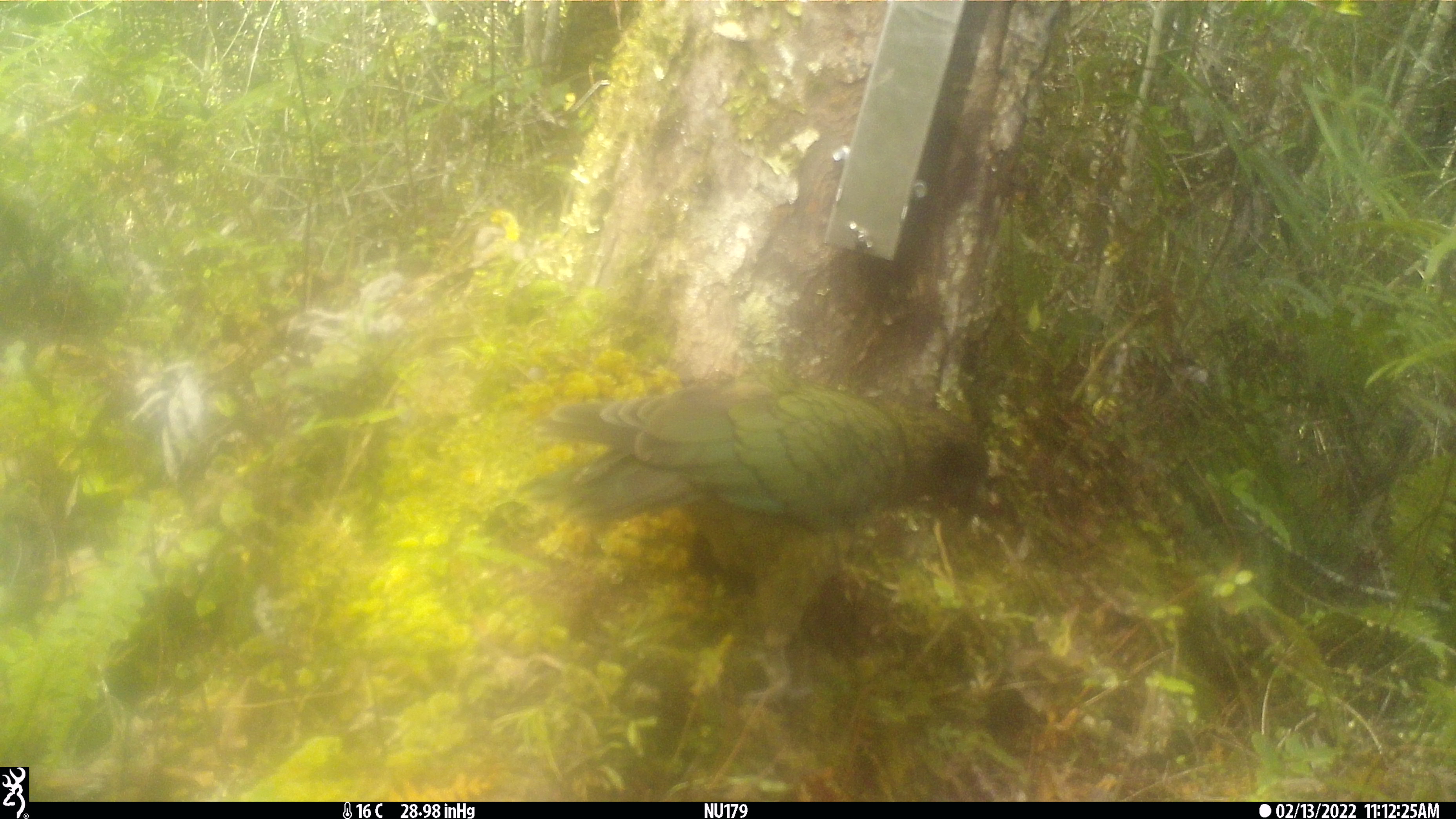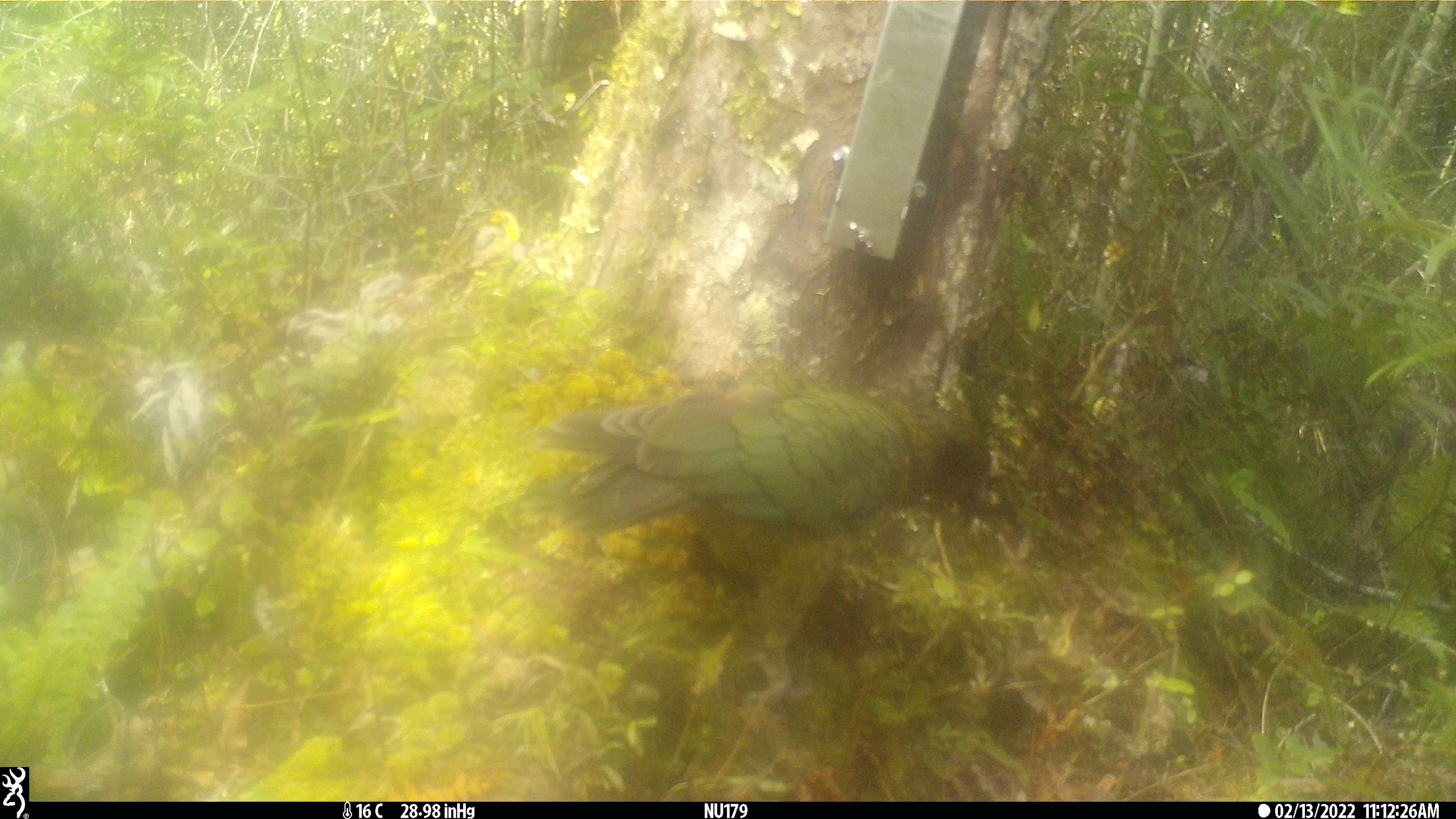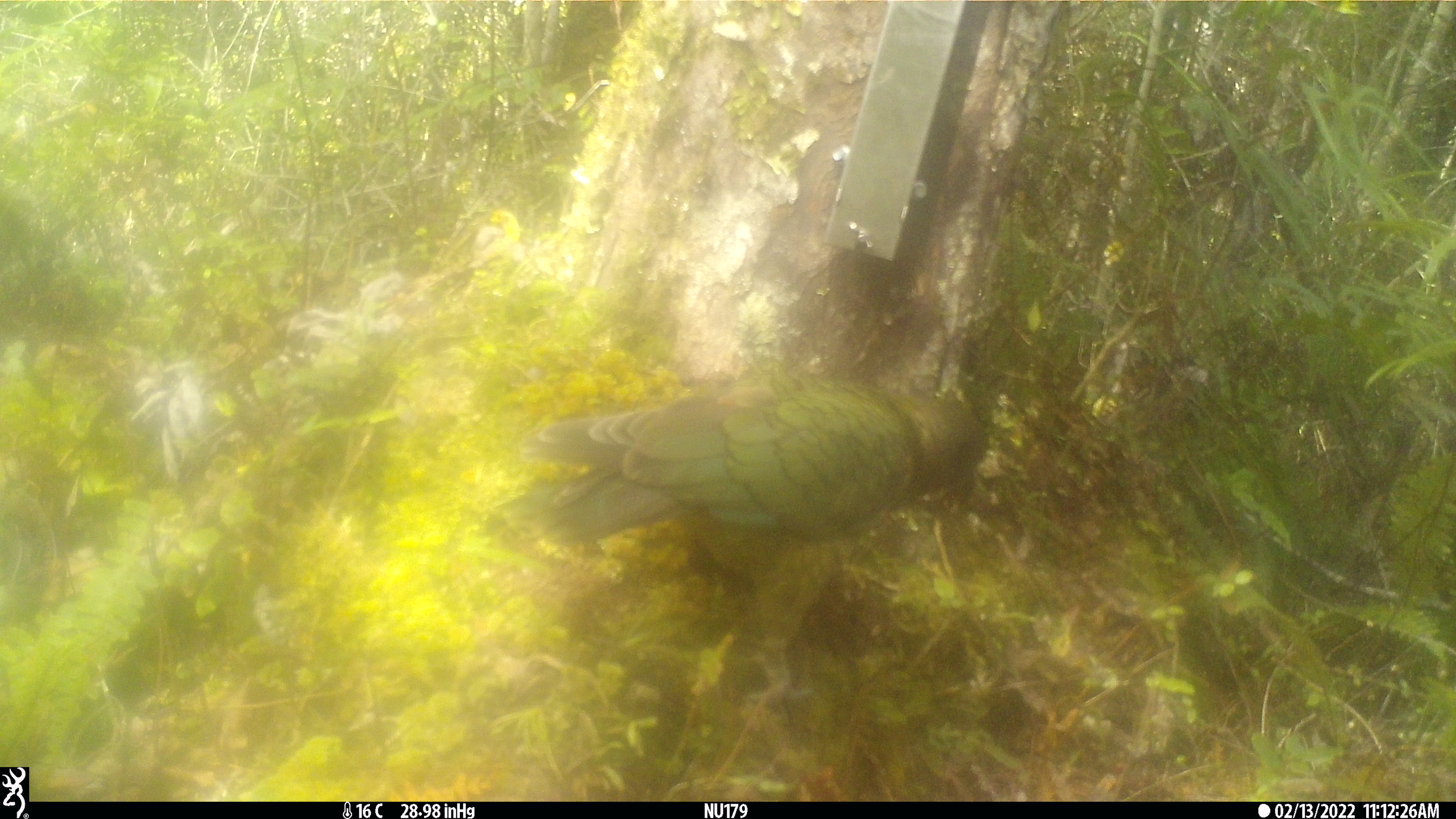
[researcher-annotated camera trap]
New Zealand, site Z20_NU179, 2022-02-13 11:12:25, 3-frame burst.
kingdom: Animalia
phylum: Chordata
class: Aves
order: Psittaciformes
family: Strigopidae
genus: Nestor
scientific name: Nestor notabilis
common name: kea